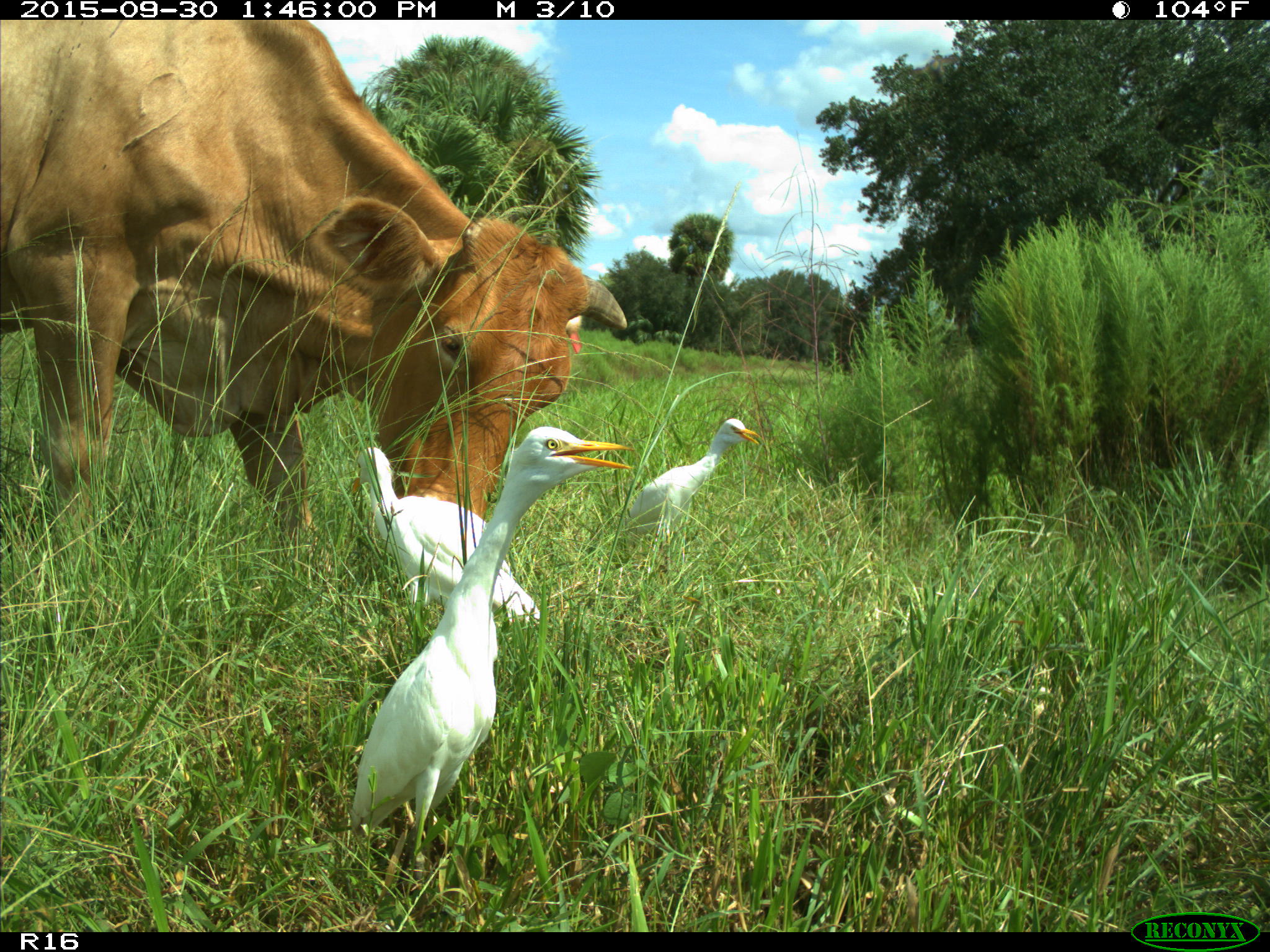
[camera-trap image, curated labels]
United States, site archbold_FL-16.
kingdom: Animalia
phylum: Chordata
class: Mammalia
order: Artiodactyla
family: Bovidae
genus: Bos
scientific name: Bos taurus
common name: domestic cow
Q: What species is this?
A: Bos taurus (domestic cow).